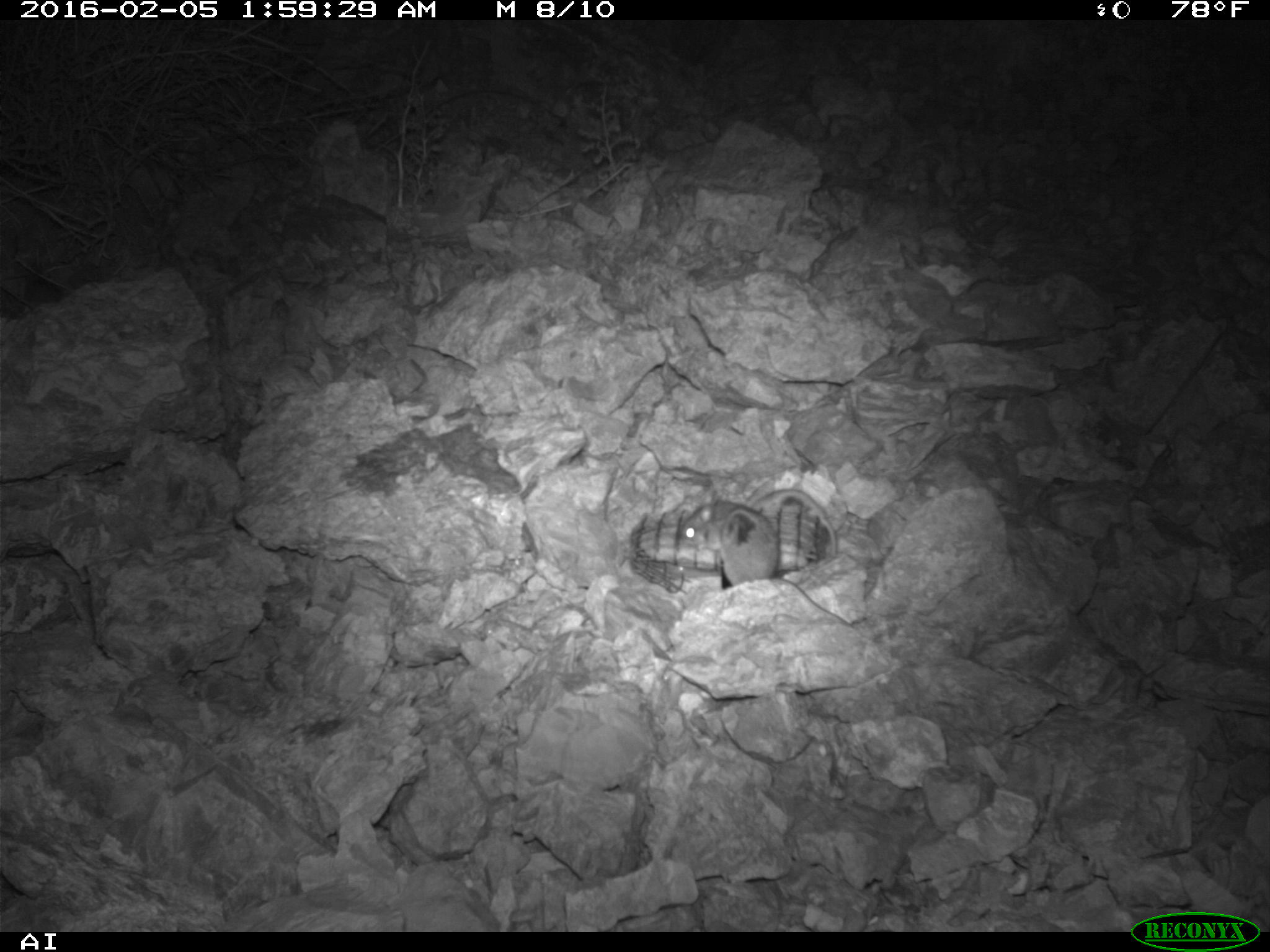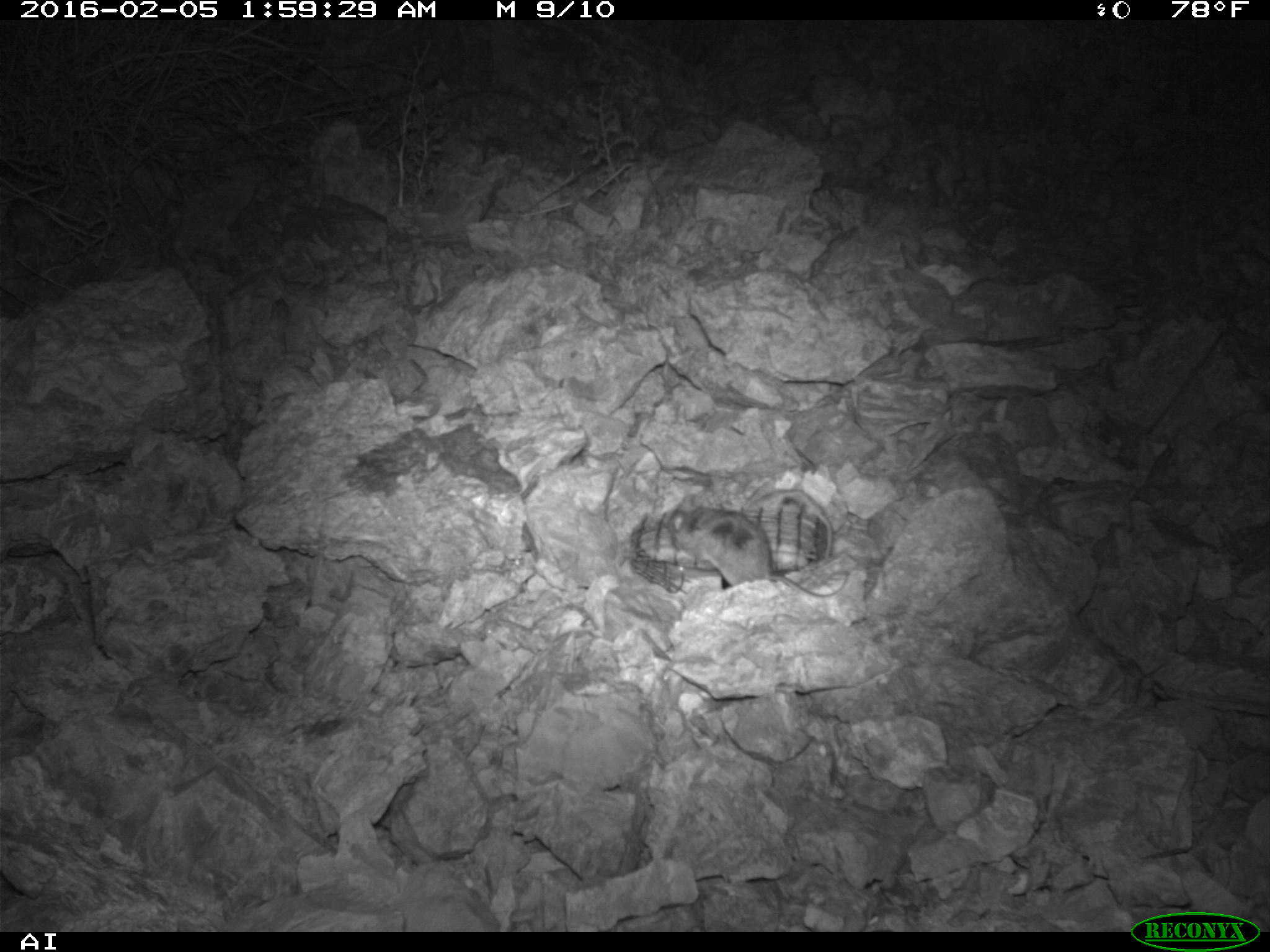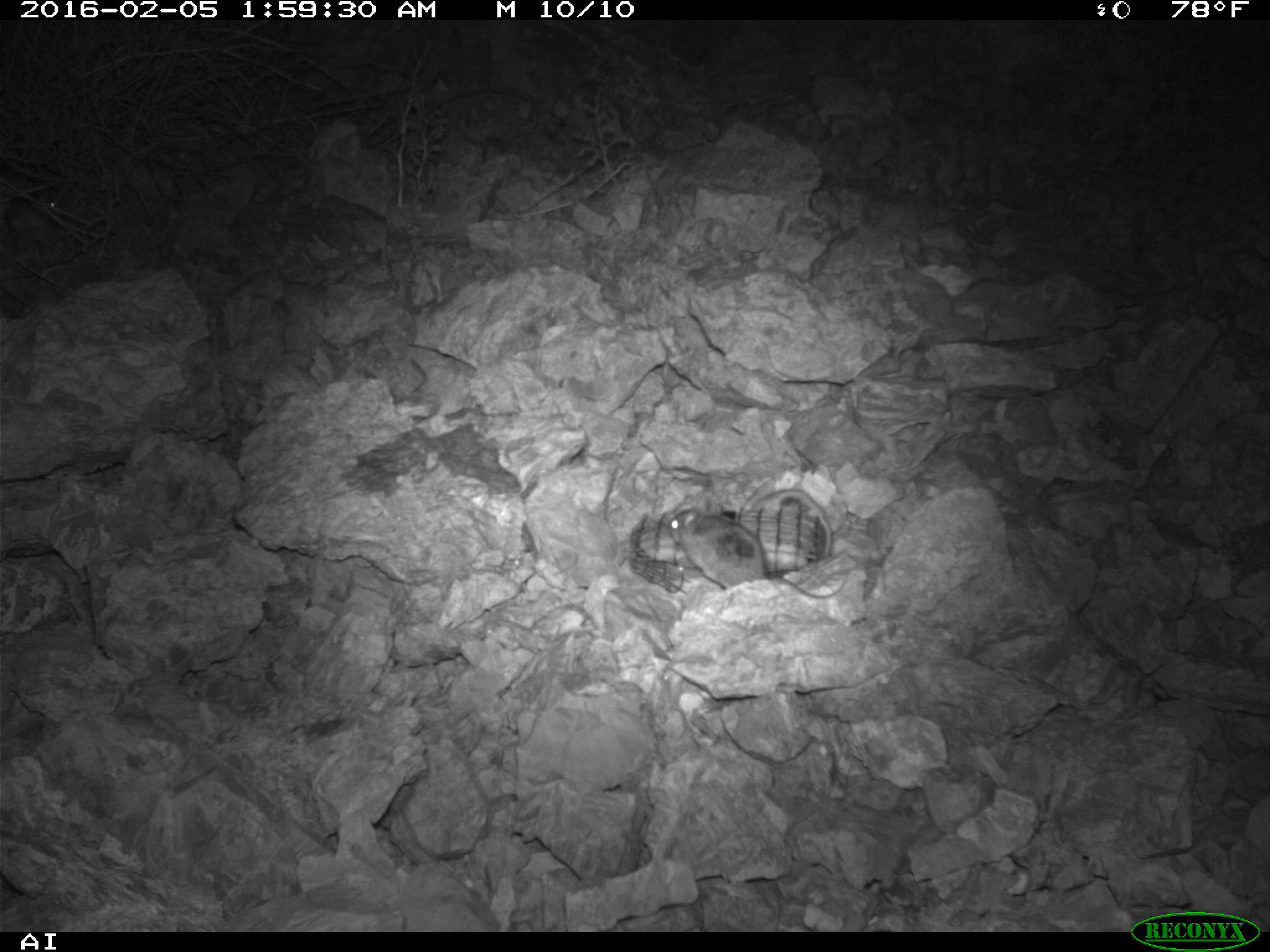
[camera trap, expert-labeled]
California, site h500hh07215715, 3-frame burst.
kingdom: Animalia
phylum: Chordata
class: Mammalia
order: Rodentia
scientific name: Rodentia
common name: rodent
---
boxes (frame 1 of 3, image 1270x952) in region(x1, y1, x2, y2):
rodent: region(714, 510, 858, 628); region(678, 485, 838, 557)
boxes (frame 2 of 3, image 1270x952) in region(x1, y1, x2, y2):
rodent: region(664, 495, 848, 598); region(747, 479, 832, 559)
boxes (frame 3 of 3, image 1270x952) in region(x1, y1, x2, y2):
rodent: region(667, 506, 766, 588); region(752, 487, 833, 557); region(8, 201, 56, 228)